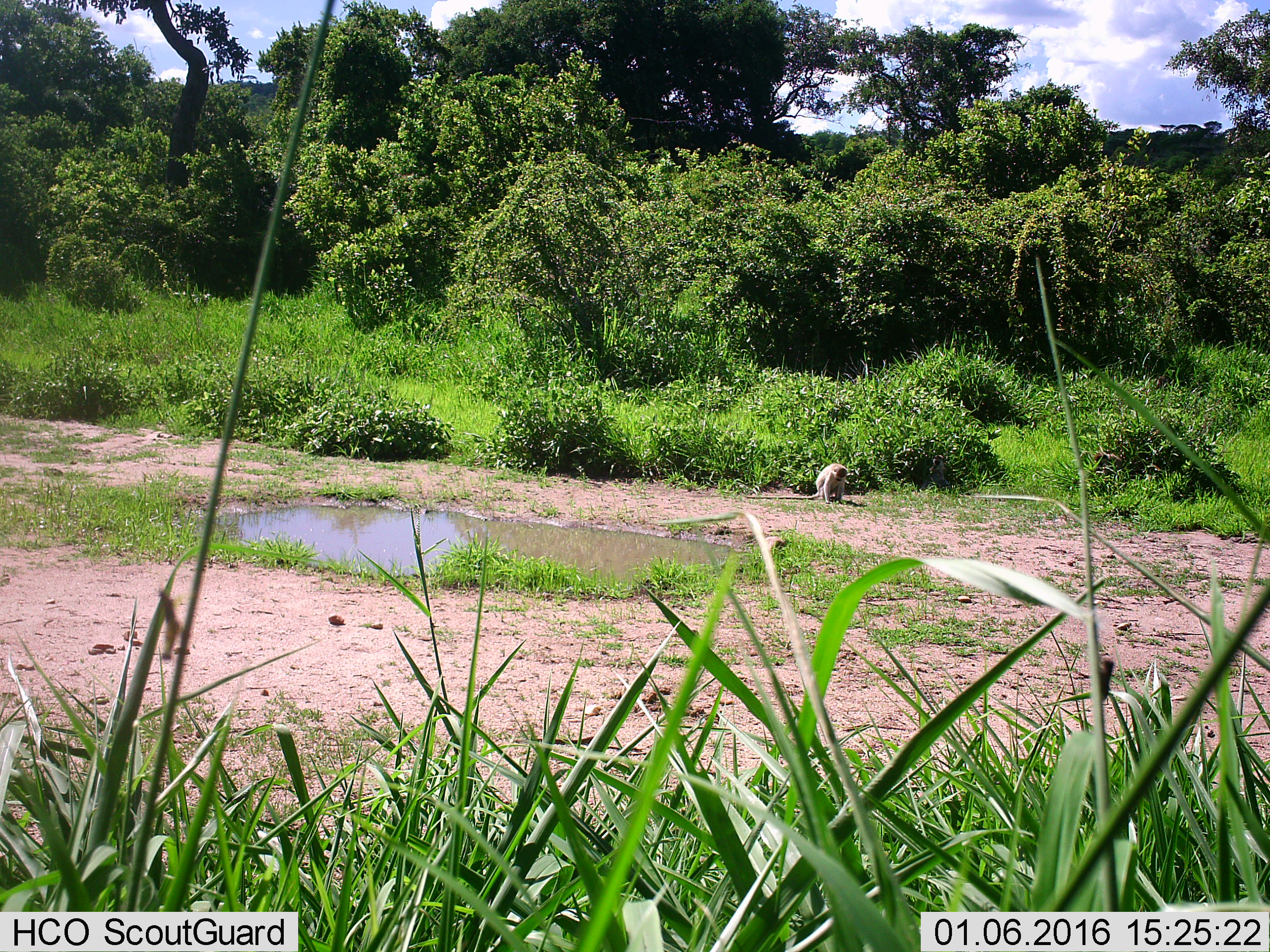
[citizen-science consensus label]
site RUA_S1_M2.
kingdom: Animalia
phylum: Chordata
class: Mammalia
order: Primates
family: Cercopithecidae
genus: Chlorocebus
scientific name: Chlorocebus pygerythrus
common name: vervet monkey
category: monkeyvervet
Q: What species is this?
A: Monkeyvervet (vervet monkey) (Chlorocebus pygerythrus).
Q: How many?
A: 1.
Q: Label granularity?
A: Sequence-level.